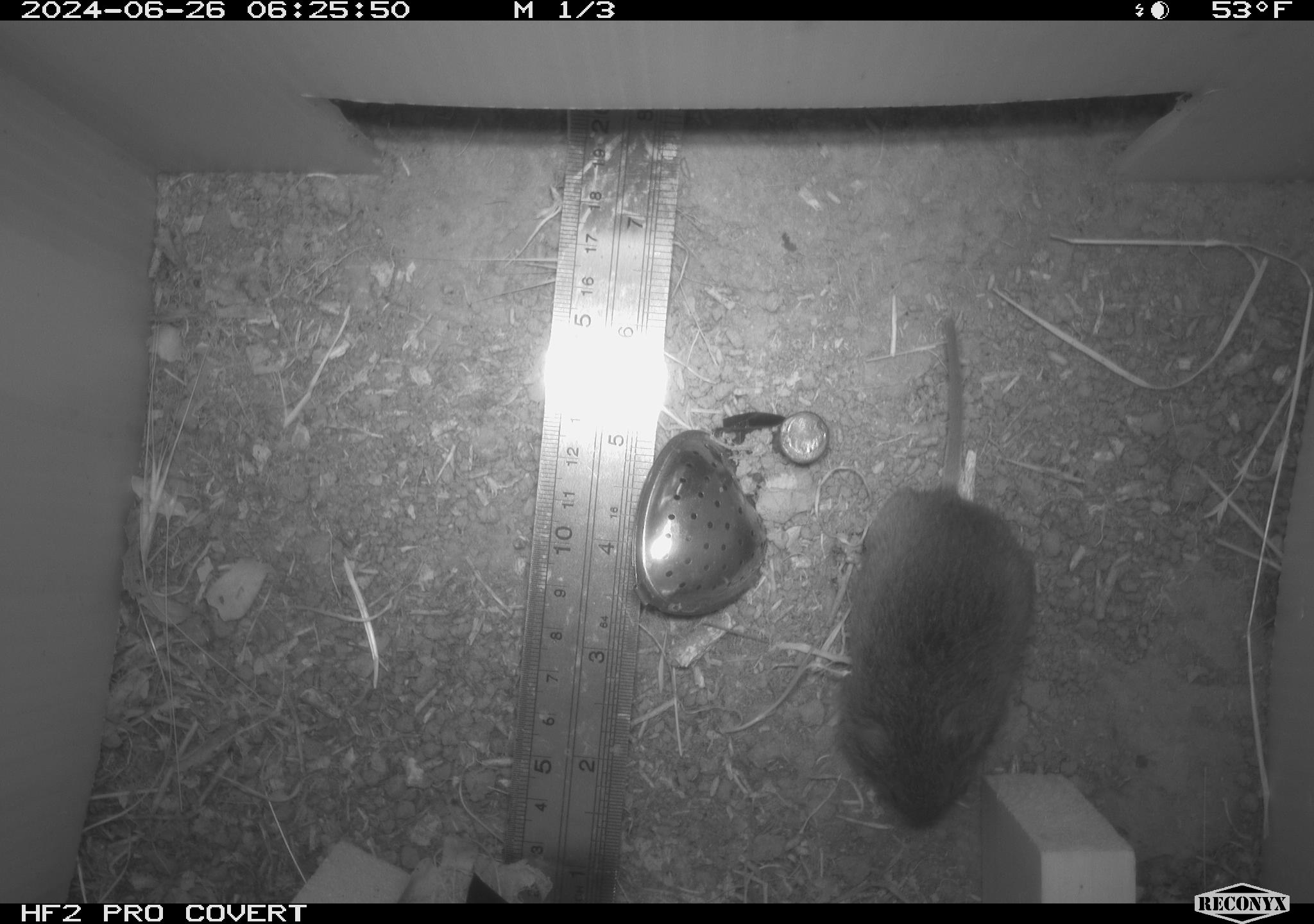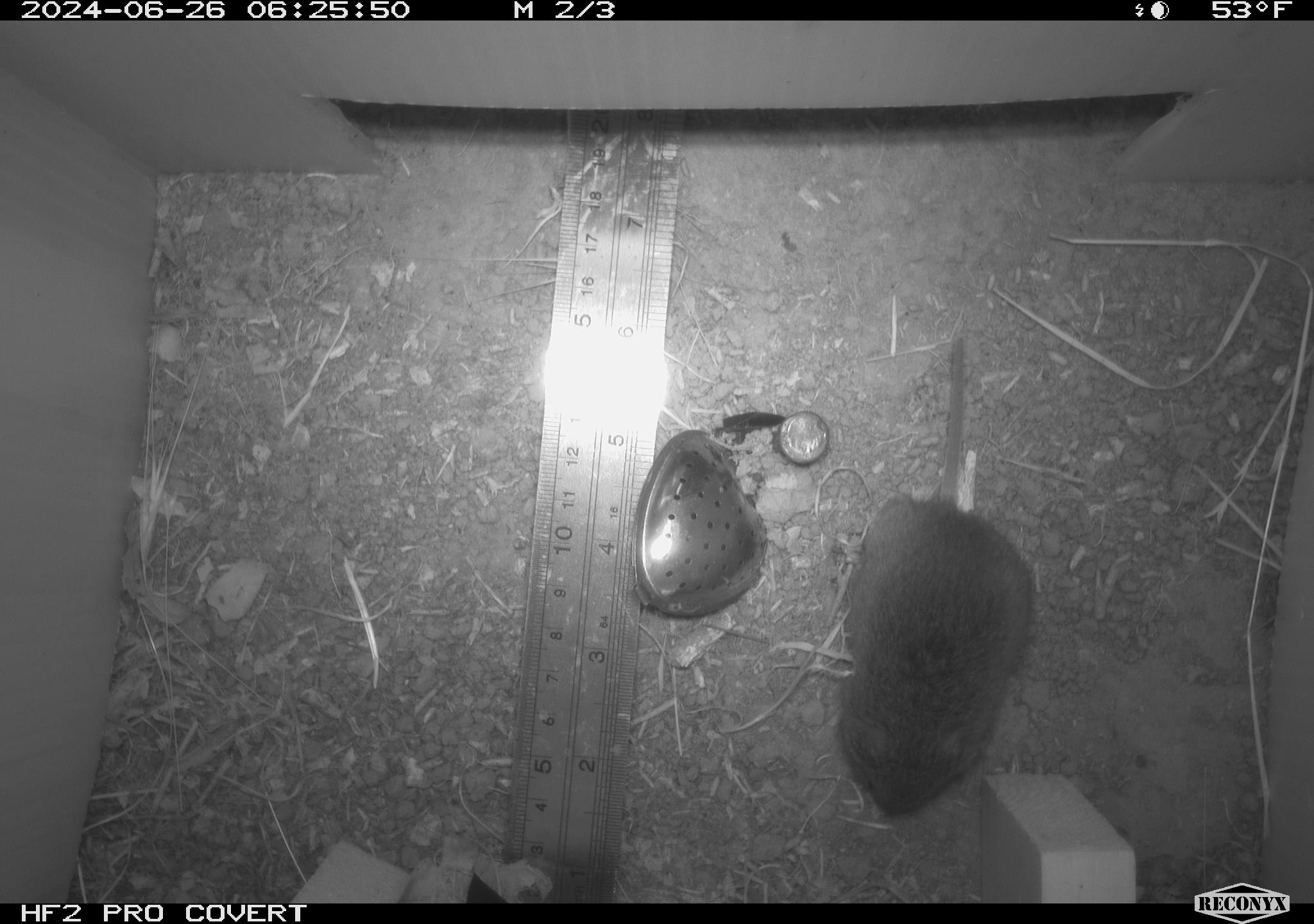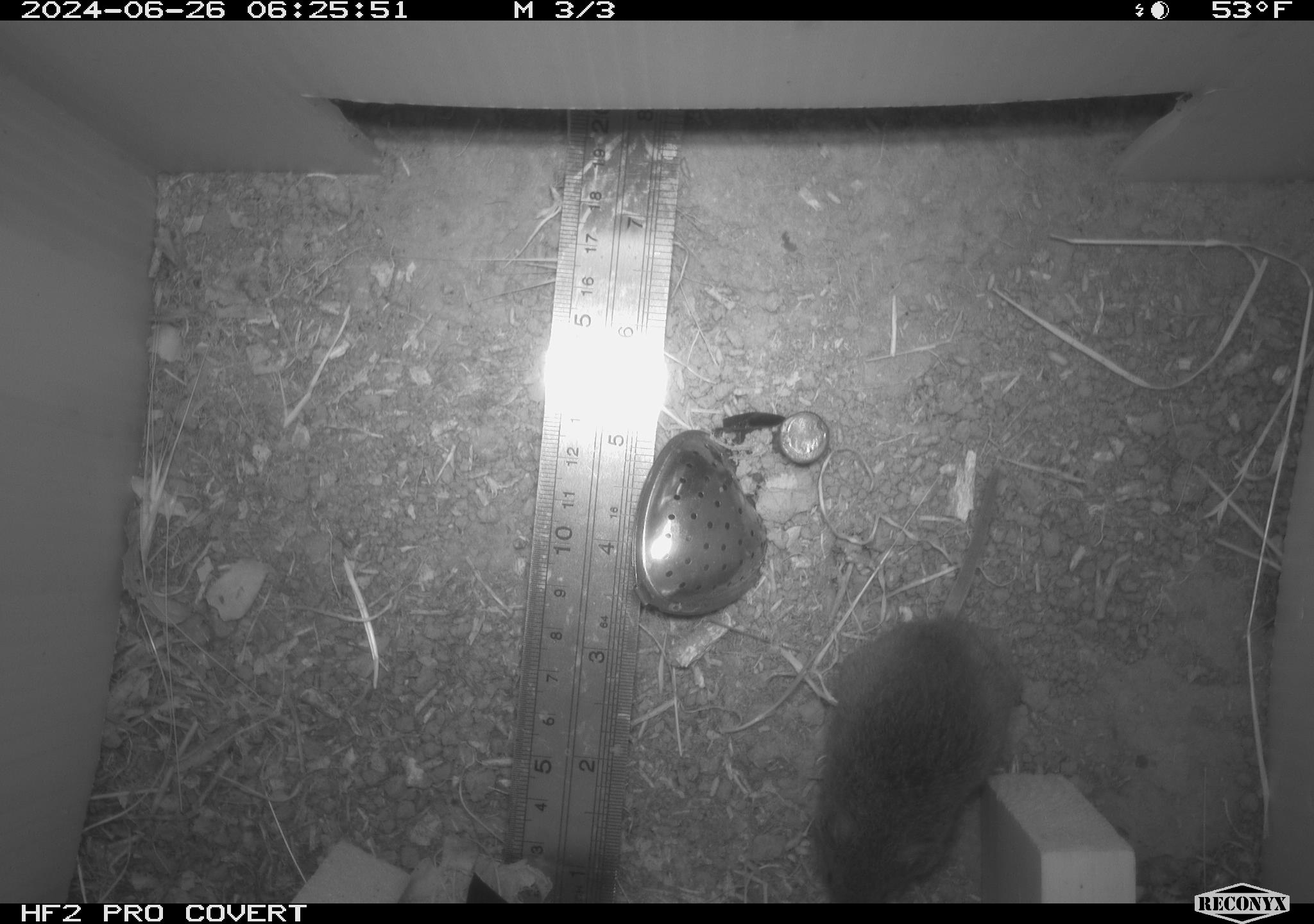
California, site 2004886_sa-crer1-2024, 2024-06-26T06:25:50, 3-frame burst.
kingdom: Animalia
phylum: Chordata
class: Mammalia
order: Rodentia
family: Cricetidae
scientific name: Arvicolinae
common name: voles, lemmings, and muskrats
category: arvicolinae subfamily